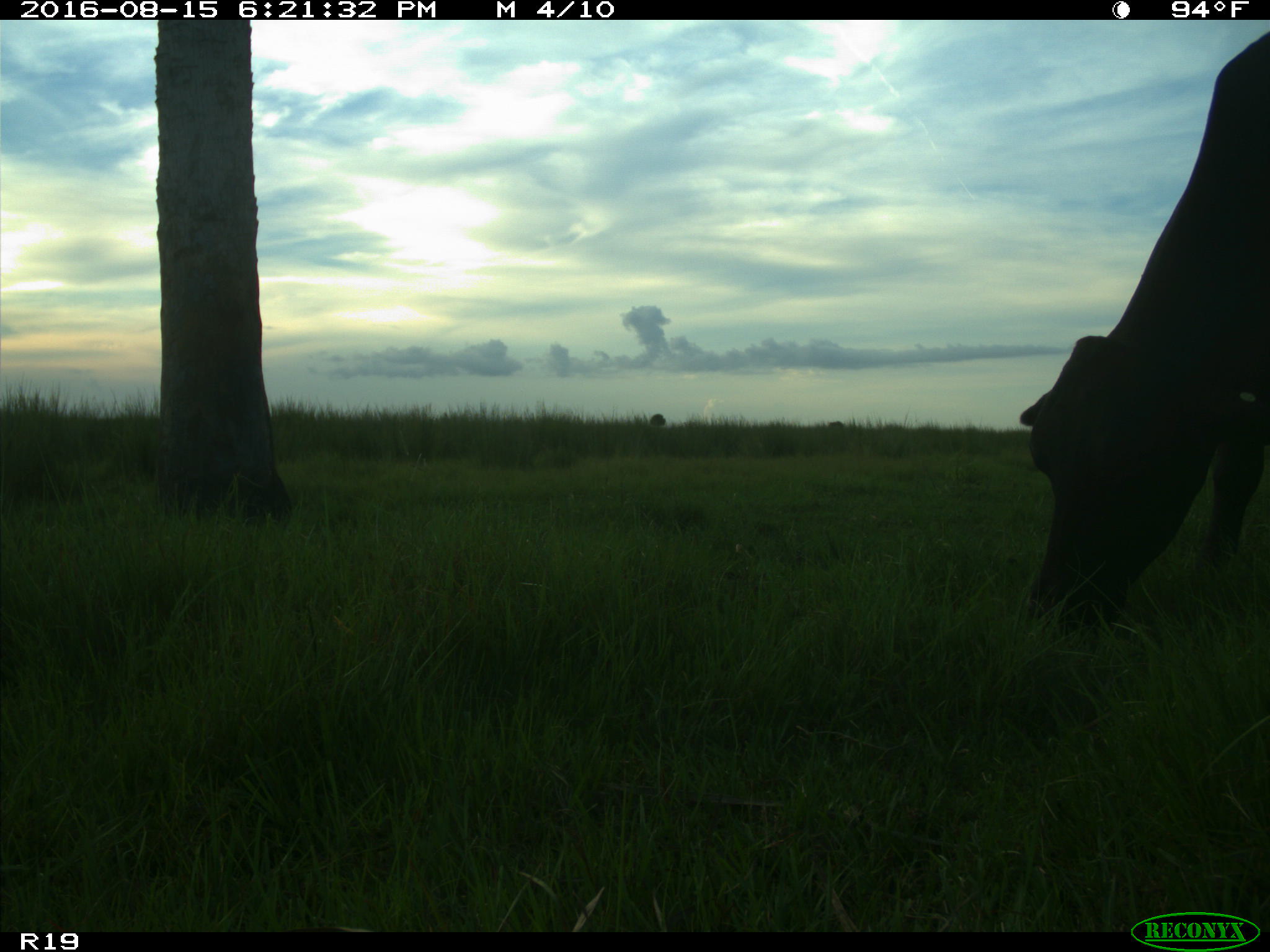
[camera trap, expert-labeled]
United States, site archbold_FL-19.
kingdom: Animalia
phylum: Chordata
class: Mammalia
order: Artiodactyla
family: Bovidae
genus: Bos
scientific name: Bos taurus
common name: domestic cow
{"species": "Bos taurus (domestic cow)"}